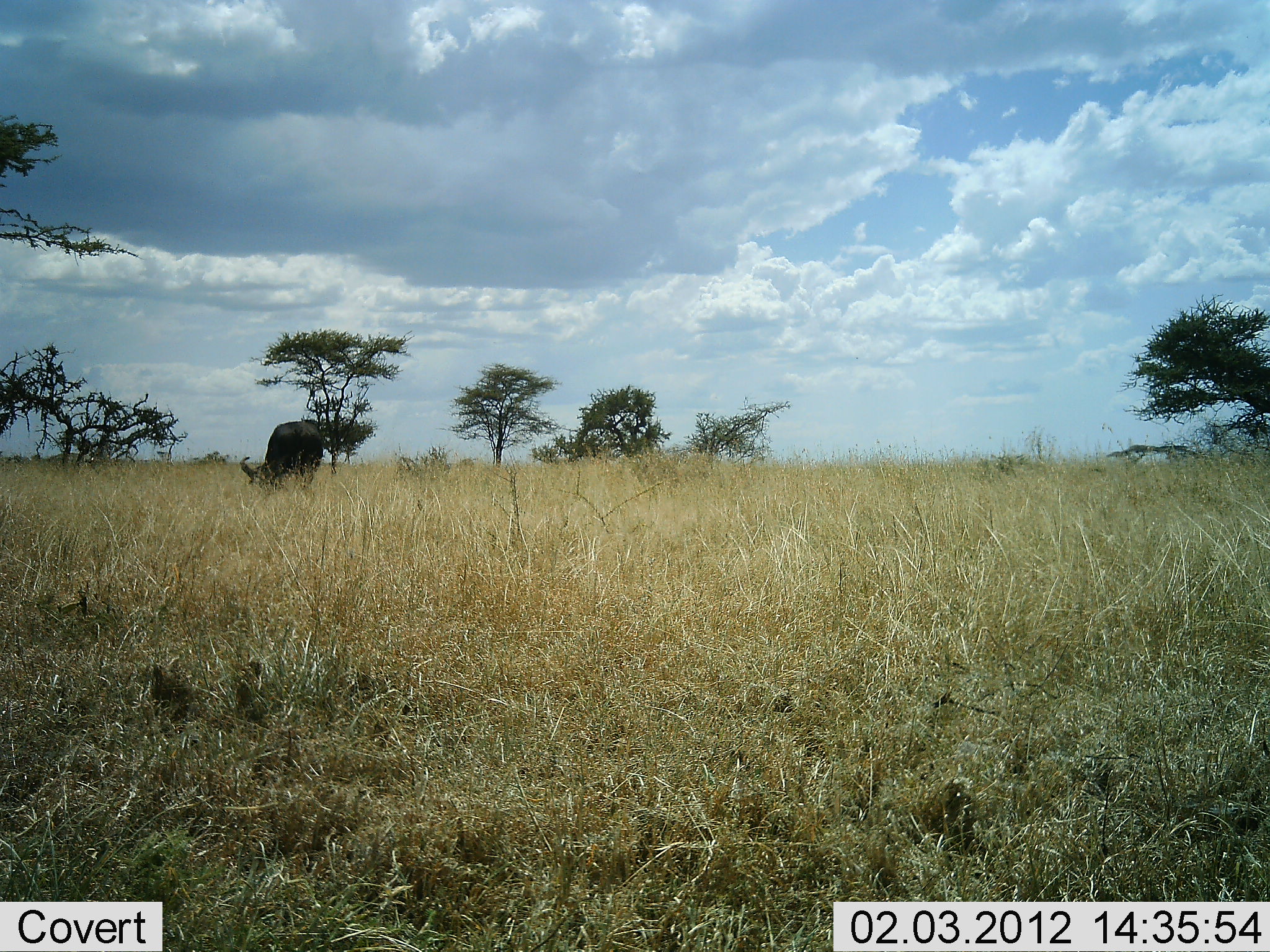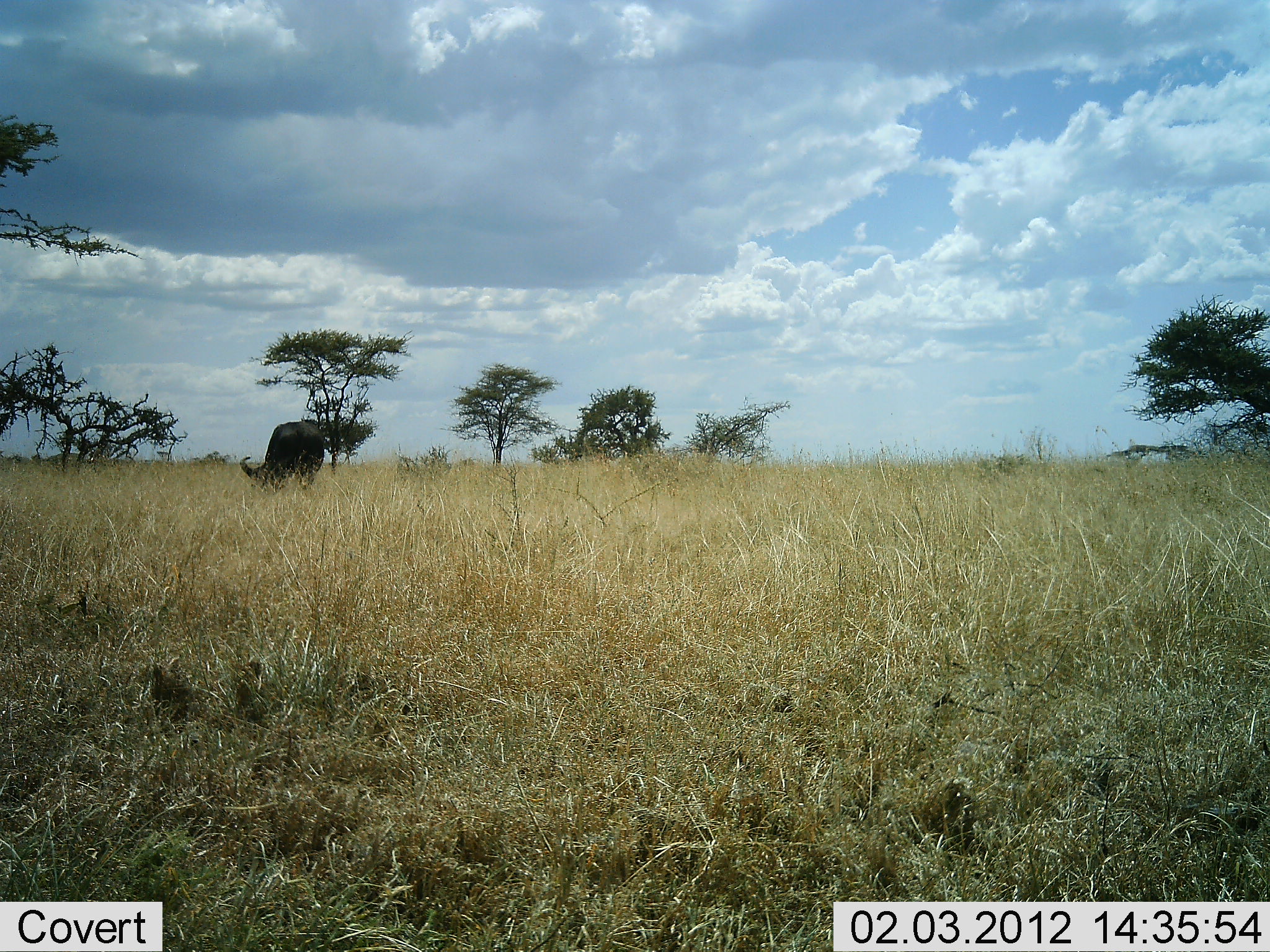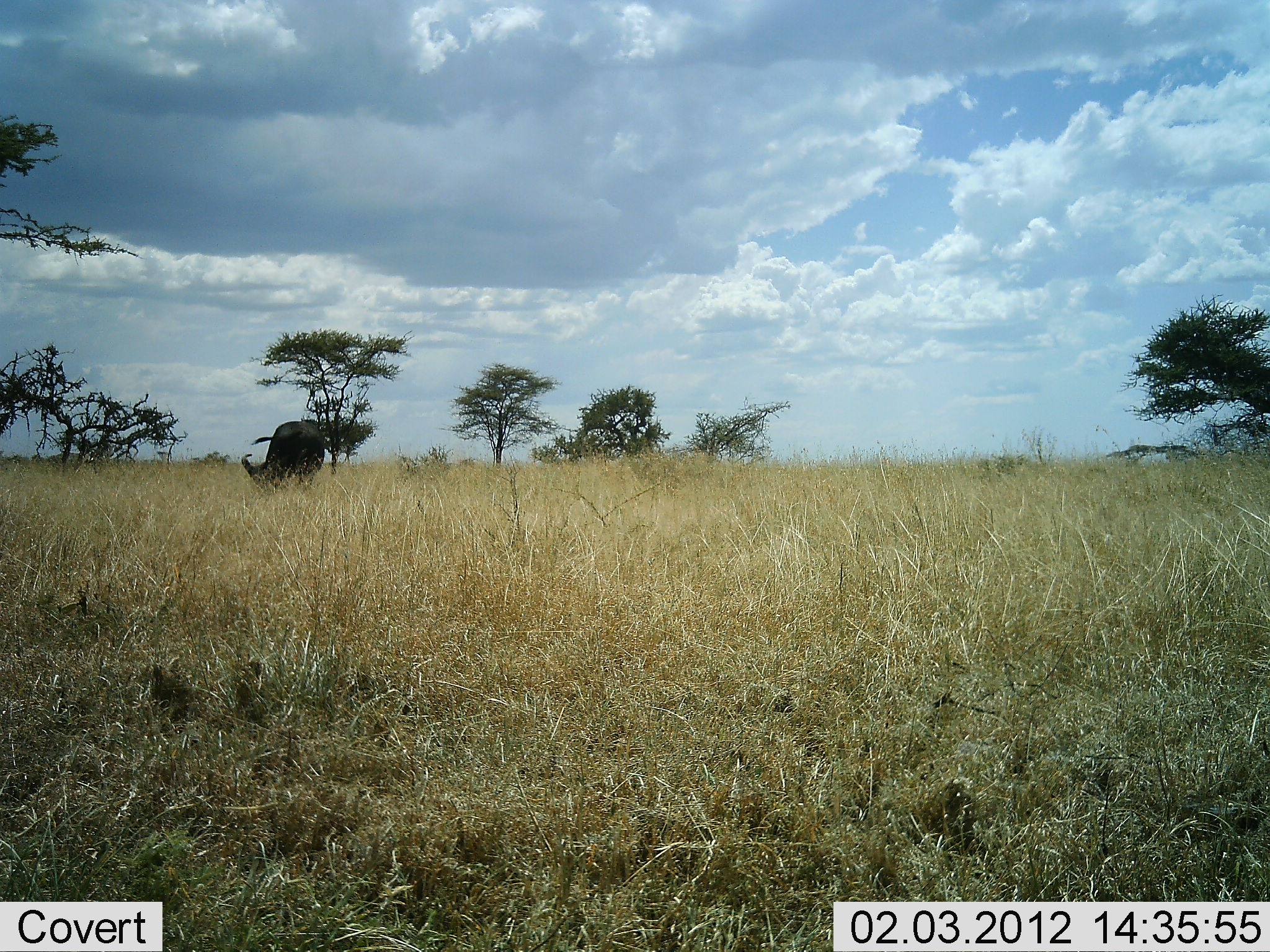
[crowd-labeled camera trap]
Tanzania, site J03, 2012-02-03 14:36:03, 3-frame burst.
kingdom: Animalia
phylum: Chordata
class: Mammalia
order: Artiodactyla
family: Bovidae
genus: Syncerus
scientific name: Syncerus caffer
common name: cape buffalo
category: buffalo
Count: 1.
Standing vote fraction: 47%.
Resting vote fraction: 7%.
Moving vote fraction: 0%.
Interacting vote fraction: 0%.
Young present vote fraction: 0%.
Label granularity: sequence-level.